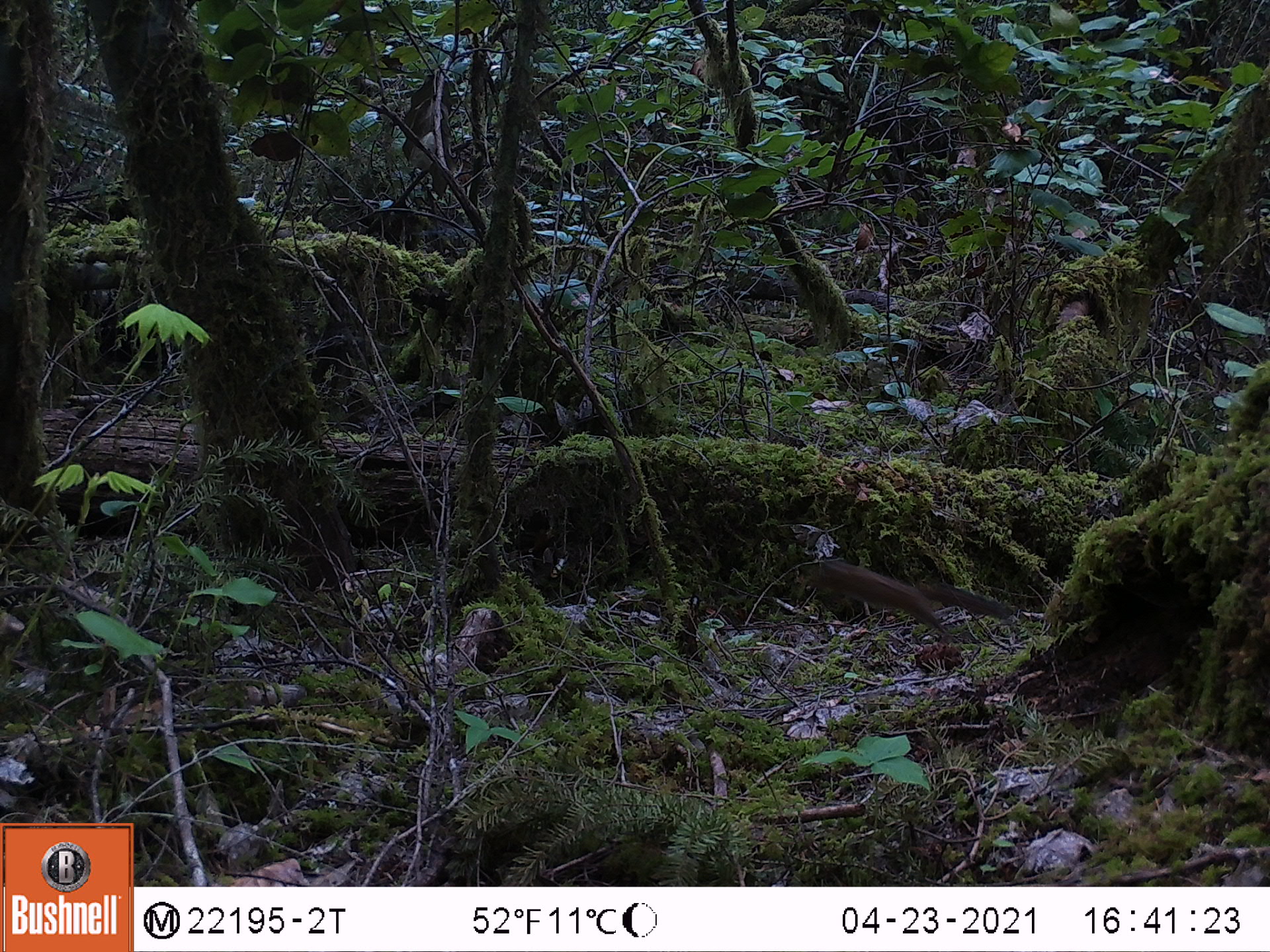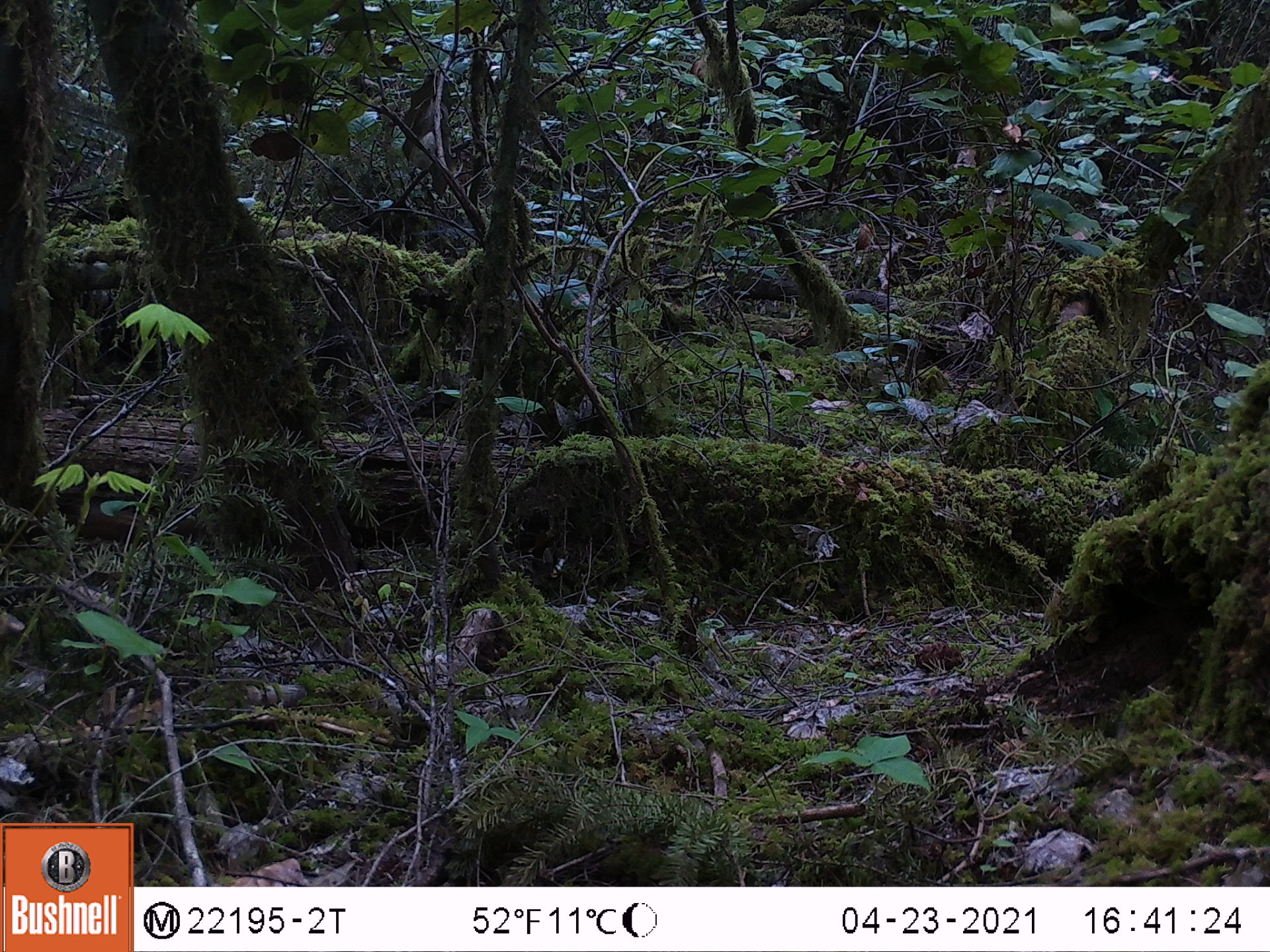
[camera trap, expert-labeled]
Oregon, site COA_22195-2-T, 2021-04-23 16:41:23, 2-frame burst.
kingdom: Animalia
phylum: Chordata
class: Mammalia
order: Rodentia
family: Sciuridae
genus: Neotamias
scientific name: Neotamias townsendii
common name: townsend's chipmunk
Townsend's chipmunk (Neotamias townsendii).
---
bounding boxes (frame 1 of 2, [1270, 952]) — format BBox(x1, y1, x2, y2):
townsend's chipmunk: BBox(763, 505, 1036, 666)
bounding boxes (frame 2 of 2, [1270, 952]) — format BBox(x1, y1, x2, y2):
townsend's chipmunk: BBox(39, 475, 225, 586)